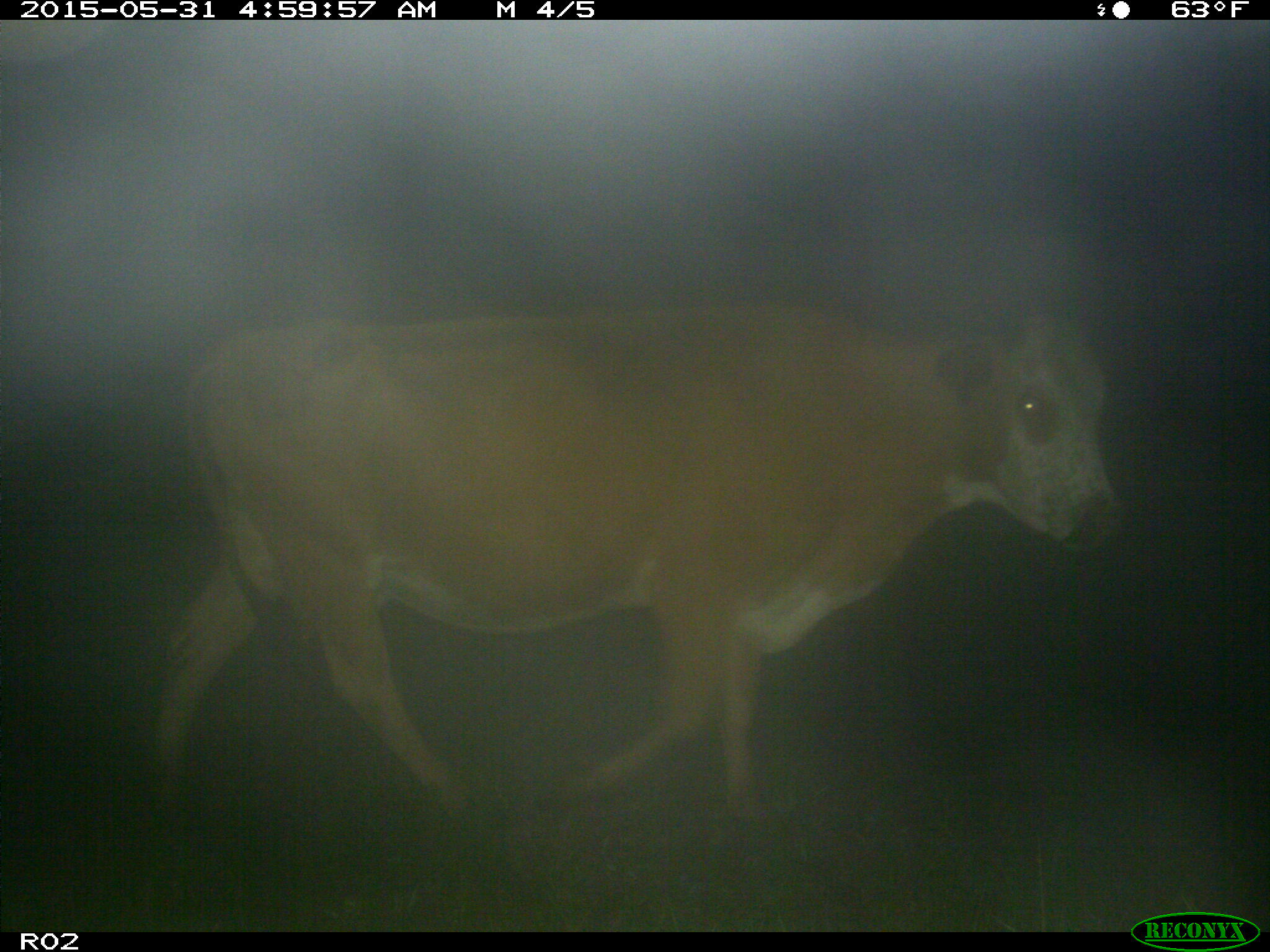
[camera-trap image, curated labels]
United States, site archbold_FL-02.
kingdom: Animalia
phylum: Chordata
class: Mammalia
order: Artiodactyla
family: Bovidae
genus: Bos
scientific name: Bos taurus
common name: domestic cow